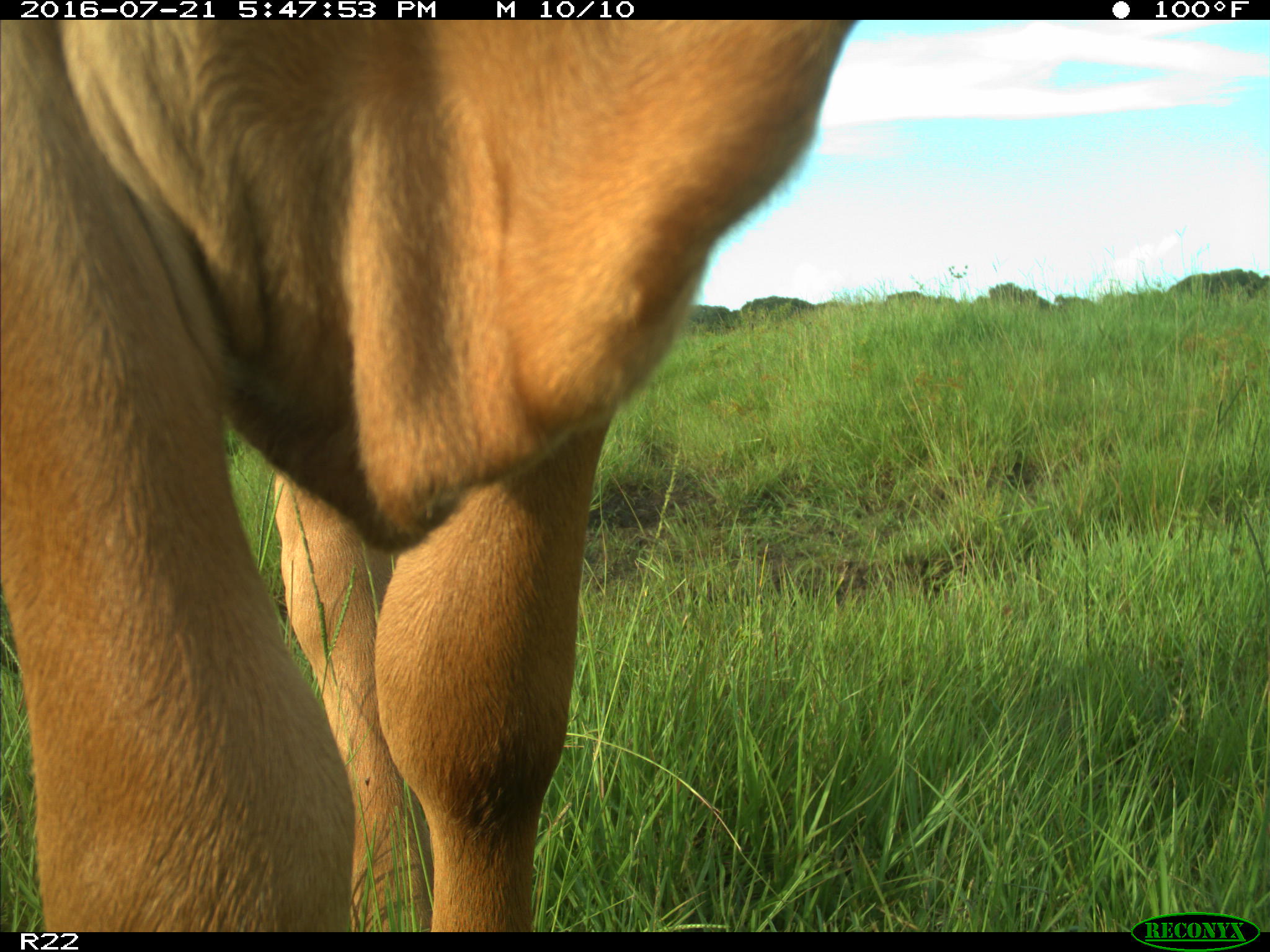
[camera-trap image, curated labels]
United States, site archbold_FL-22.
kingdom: Animalia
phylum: Chordata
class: Mammalia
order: Artiodactyla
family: Bovidae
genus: Bos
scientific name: Bos taurus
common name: domestic cow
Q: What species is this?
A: Bos taurus (domestic cow).